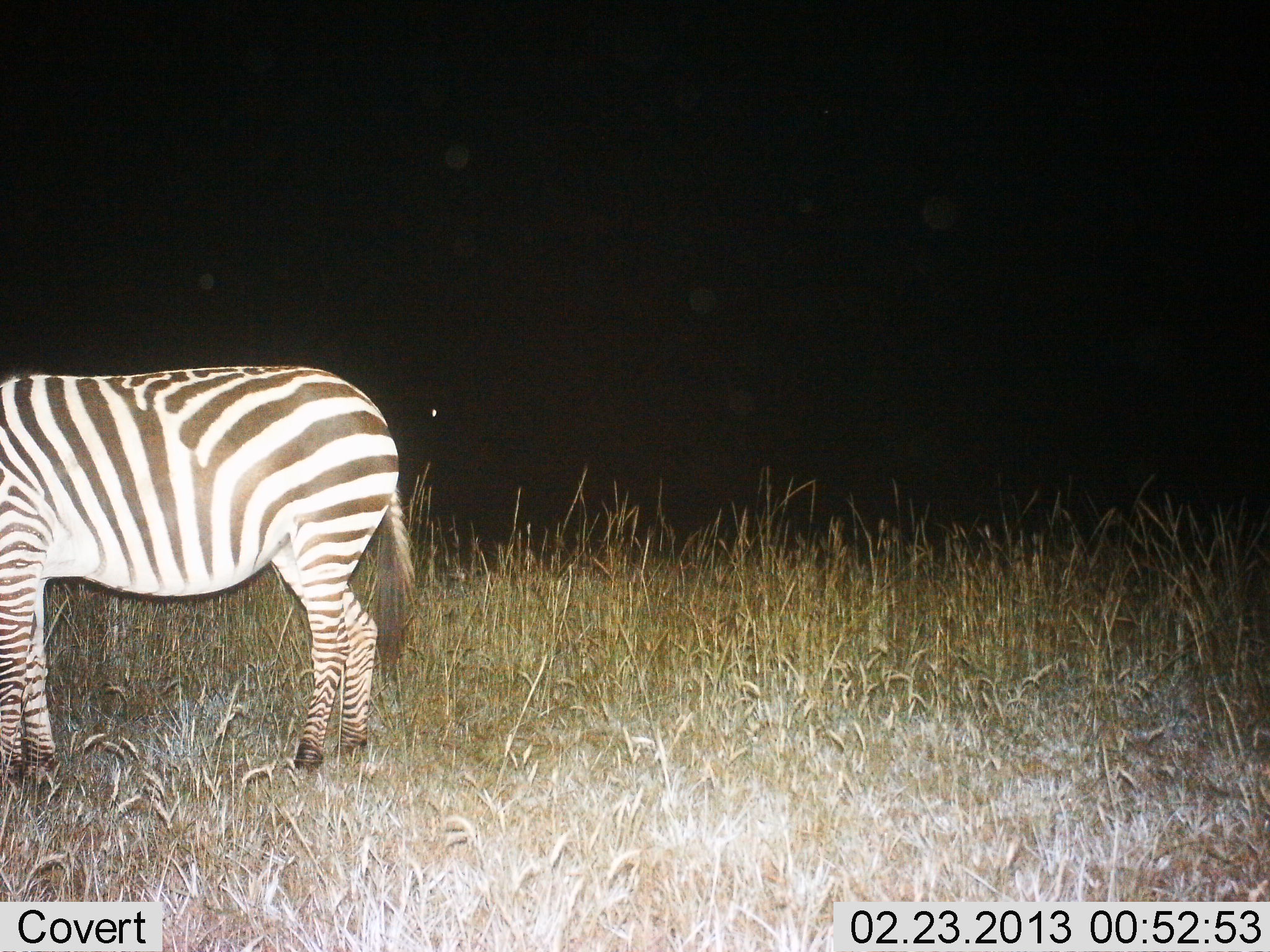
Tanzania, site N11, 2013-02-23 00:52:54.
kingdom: Animalia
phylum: Chordata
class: Mammalia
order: Perissodactyla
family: Equidae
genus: Equus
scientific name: Equus quagga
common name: plains zebra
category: zebra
Zebra (plains zebra) (Equus quagga), count 1. Behavior (volunteer vote fractions): standing 93%, resting 7%, moving 0%, interacting 0%. Young present (vote fraction): 0%. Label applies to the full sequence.